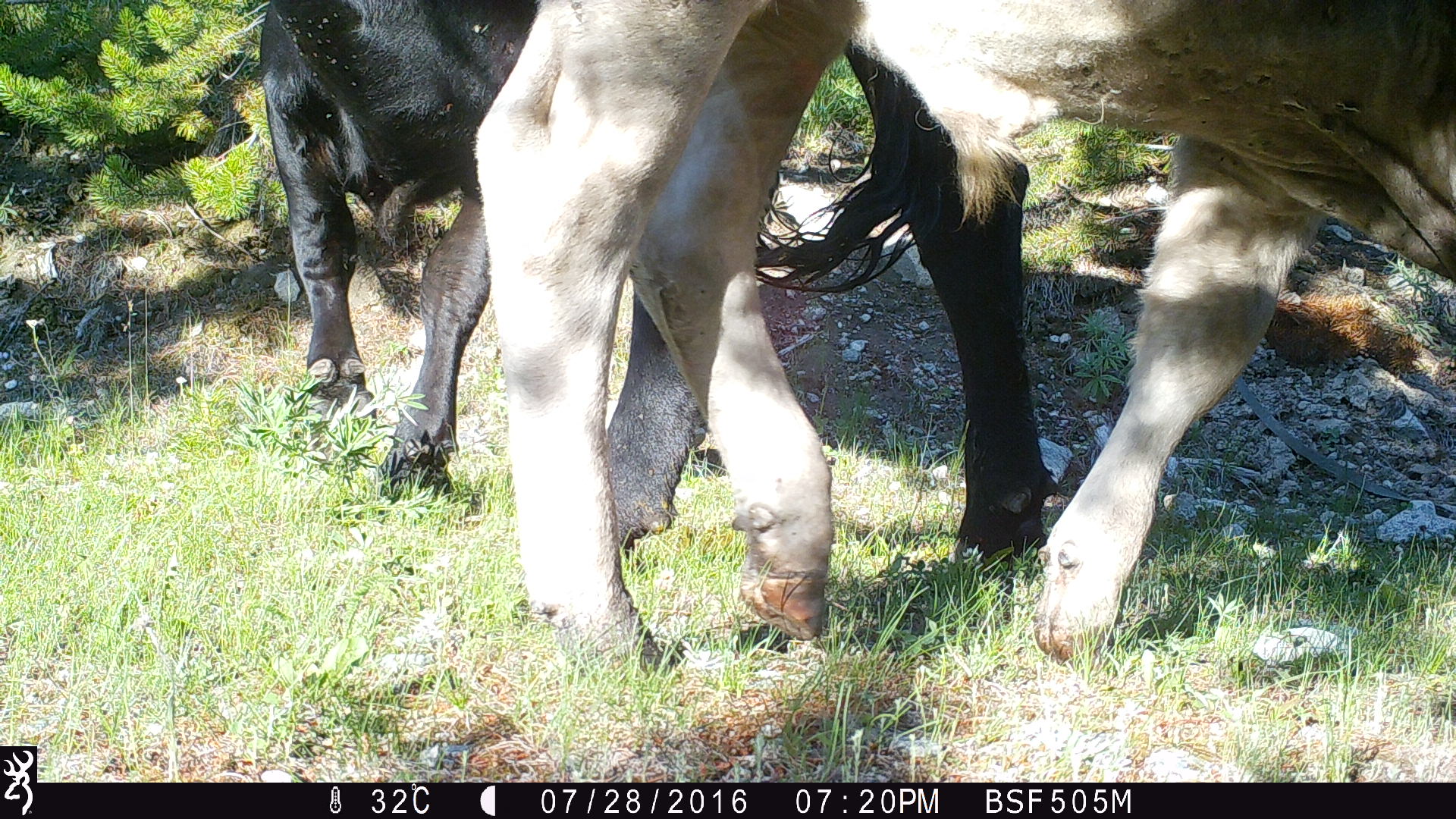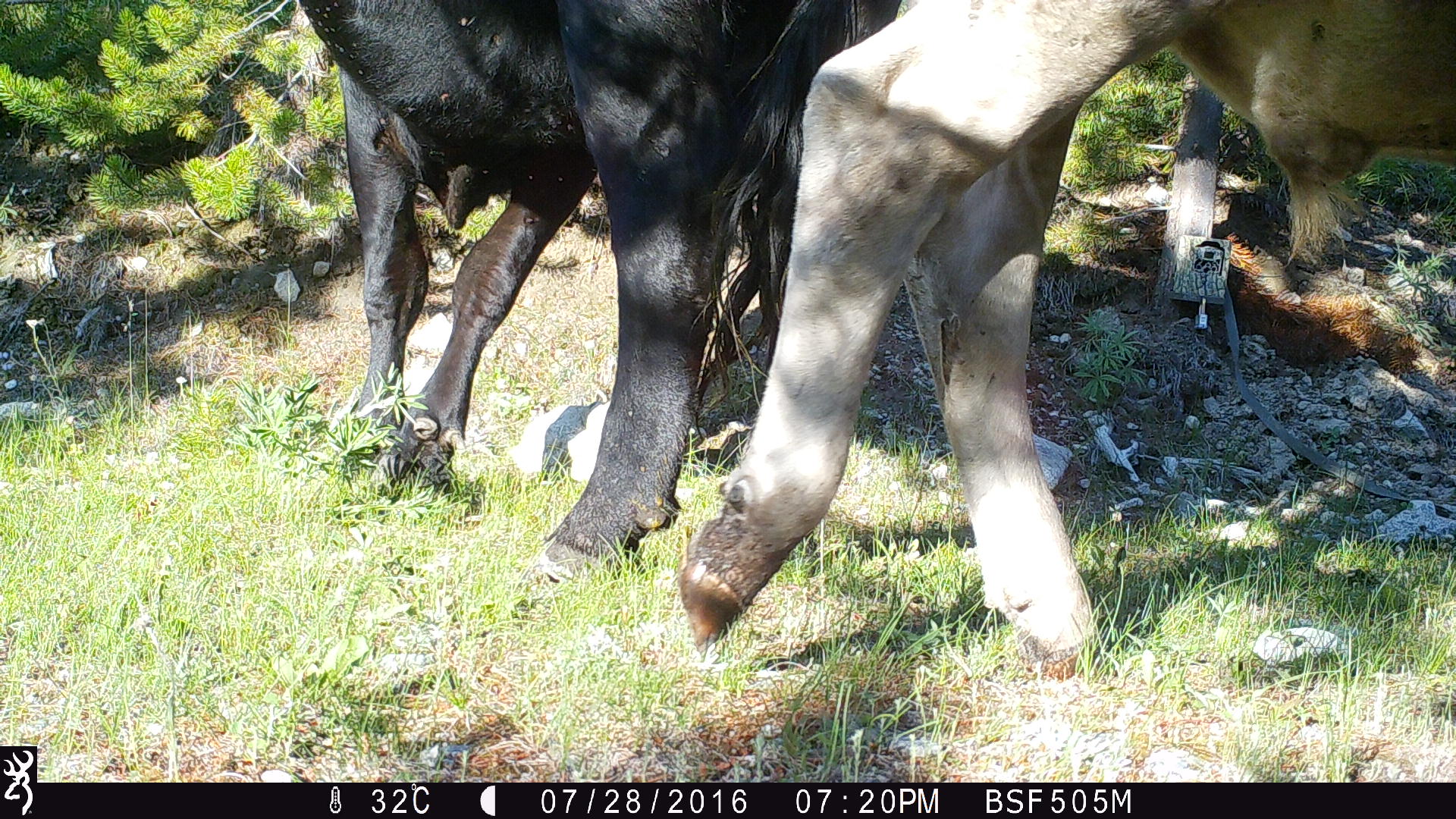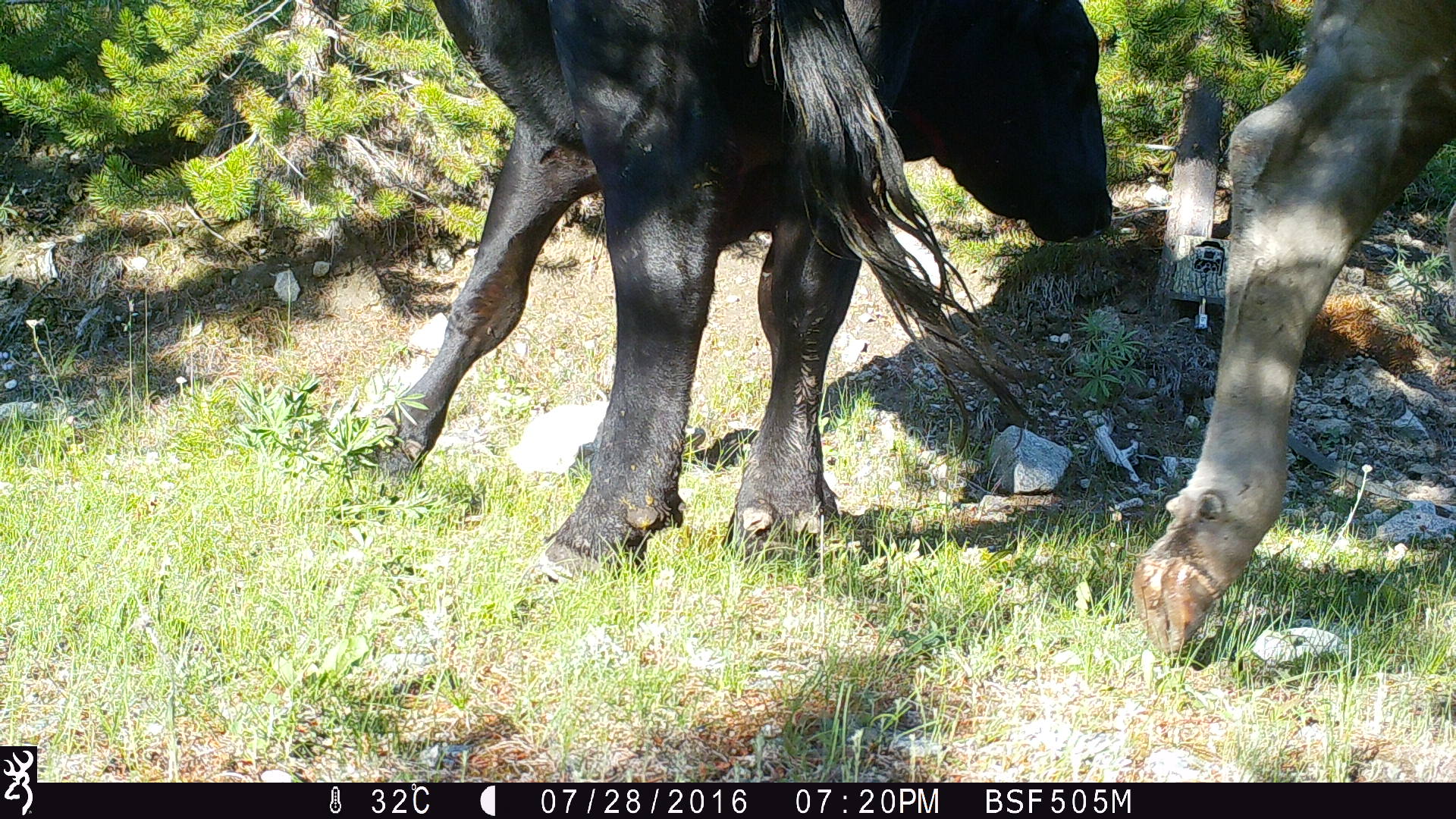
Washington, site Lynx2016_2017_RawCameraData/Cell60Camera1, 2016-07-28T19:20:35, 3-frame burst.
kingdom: Animalia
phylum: Chordata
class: Mammalia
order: Artiodactyla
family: Bovidae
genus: Bos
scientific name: Bos taurus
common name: domestic cattle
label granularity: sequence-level